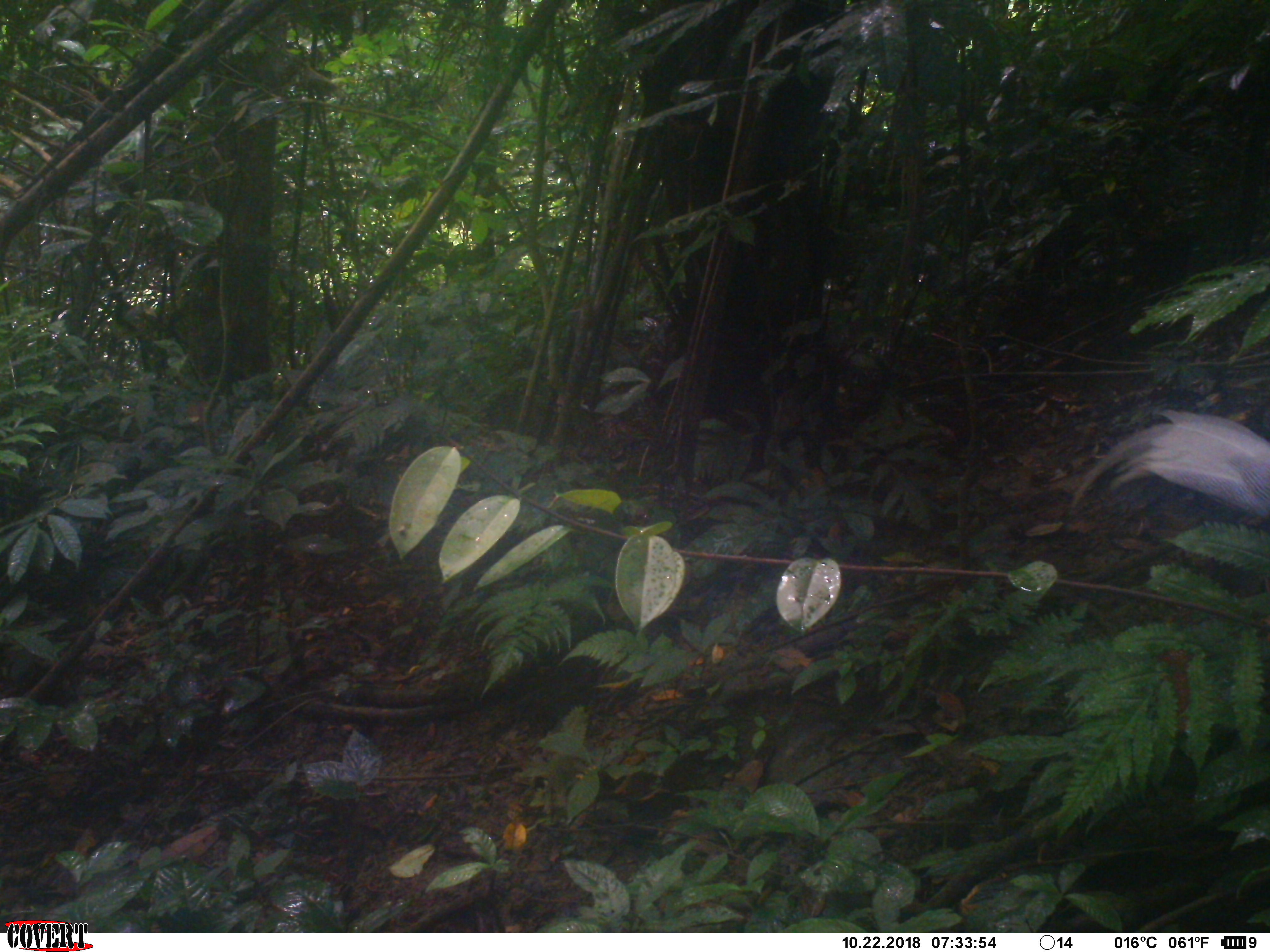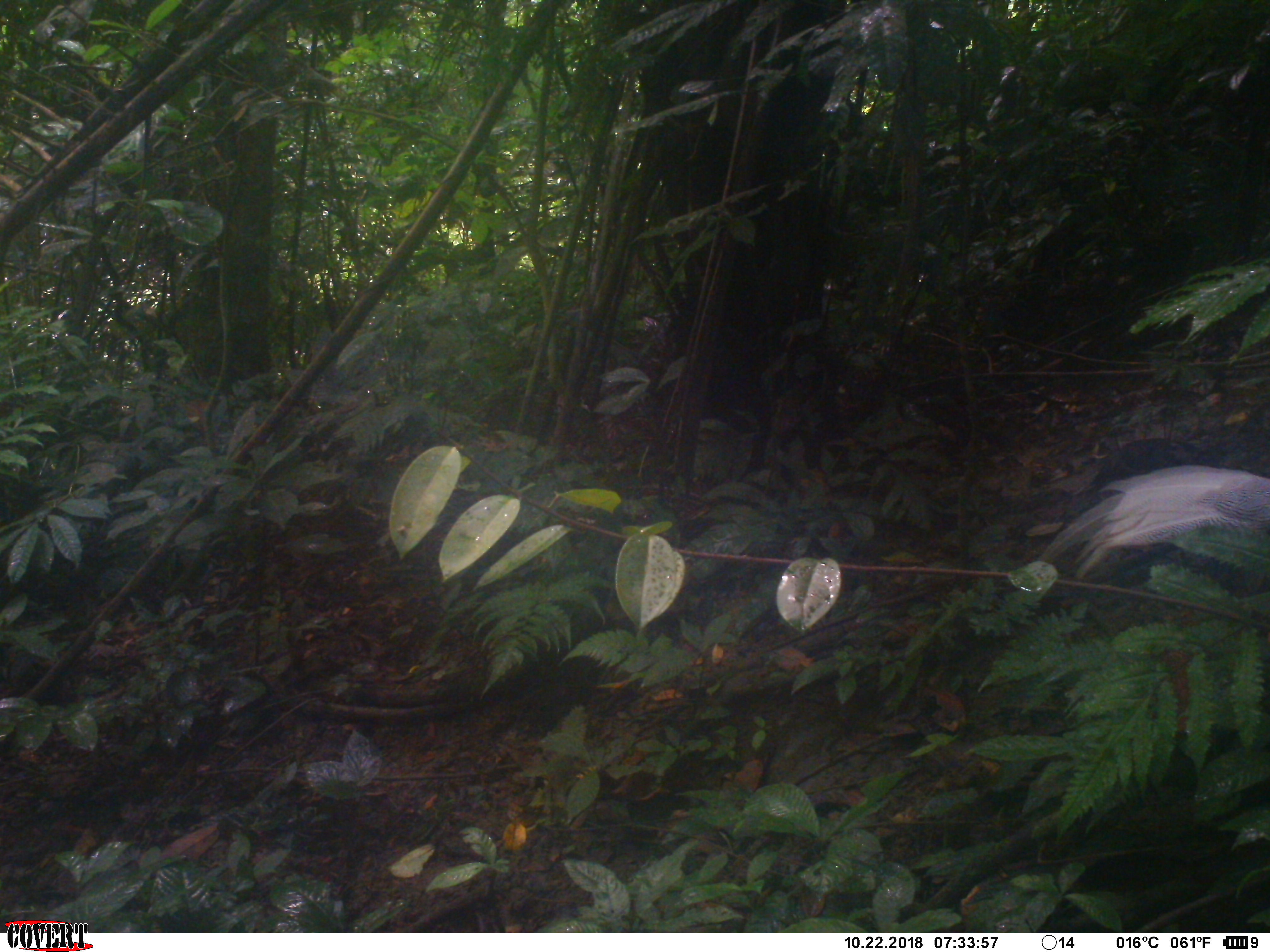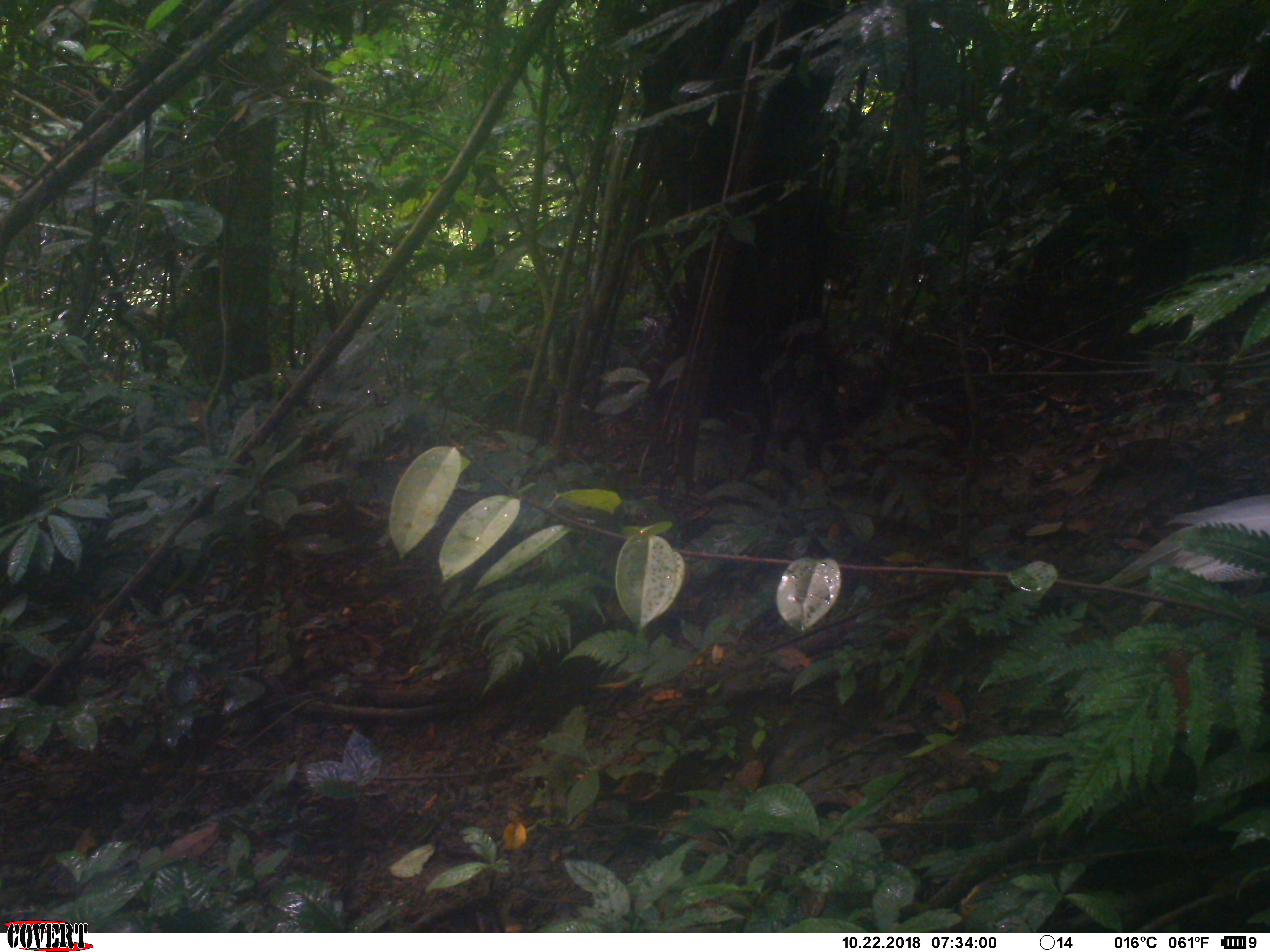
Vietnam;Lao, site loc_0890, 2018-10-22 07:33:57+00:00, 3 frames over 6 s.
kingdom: Animalia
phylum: Chordata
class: Aves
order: Galliformes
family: Phasianidae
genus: Lophura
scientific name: Lophura nycthemera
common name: silver pheasant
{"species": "silver pheasant (Lophura nycthemera)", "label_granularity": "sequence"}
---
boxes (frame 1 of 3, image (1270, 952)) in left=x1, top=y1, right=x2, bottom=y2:
silver pheasant: left=1074, top=405, right=1270, bottom=528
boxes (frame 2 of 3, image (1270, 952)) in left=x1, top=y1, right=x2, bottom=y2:
silver pheasant: left=1041, top=466, right=1270, bottom=582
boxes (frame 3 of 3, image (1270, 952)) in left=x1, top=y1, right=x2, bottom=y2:
silver pheasant: left=1098, top=490, right=1270, bottom=585